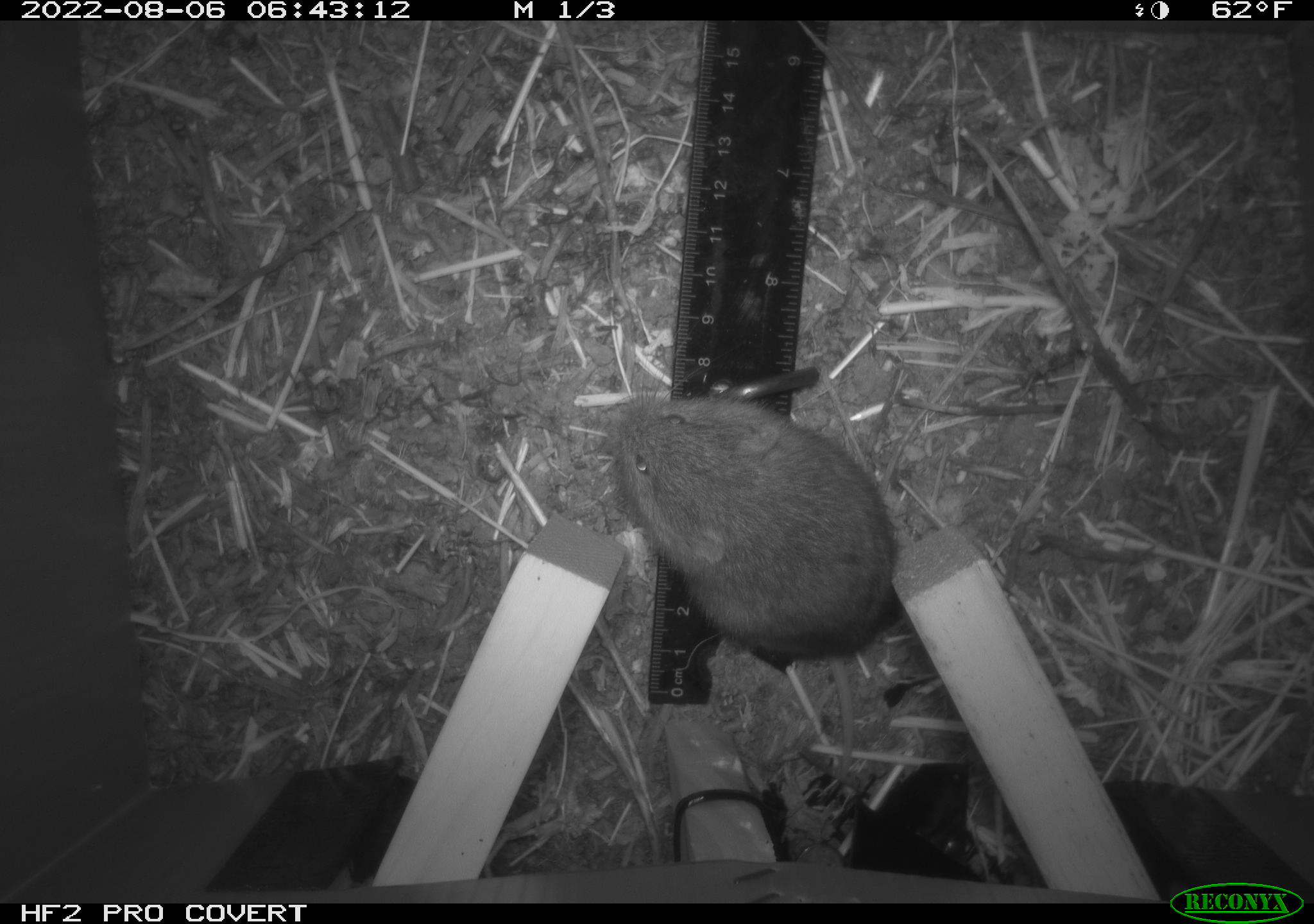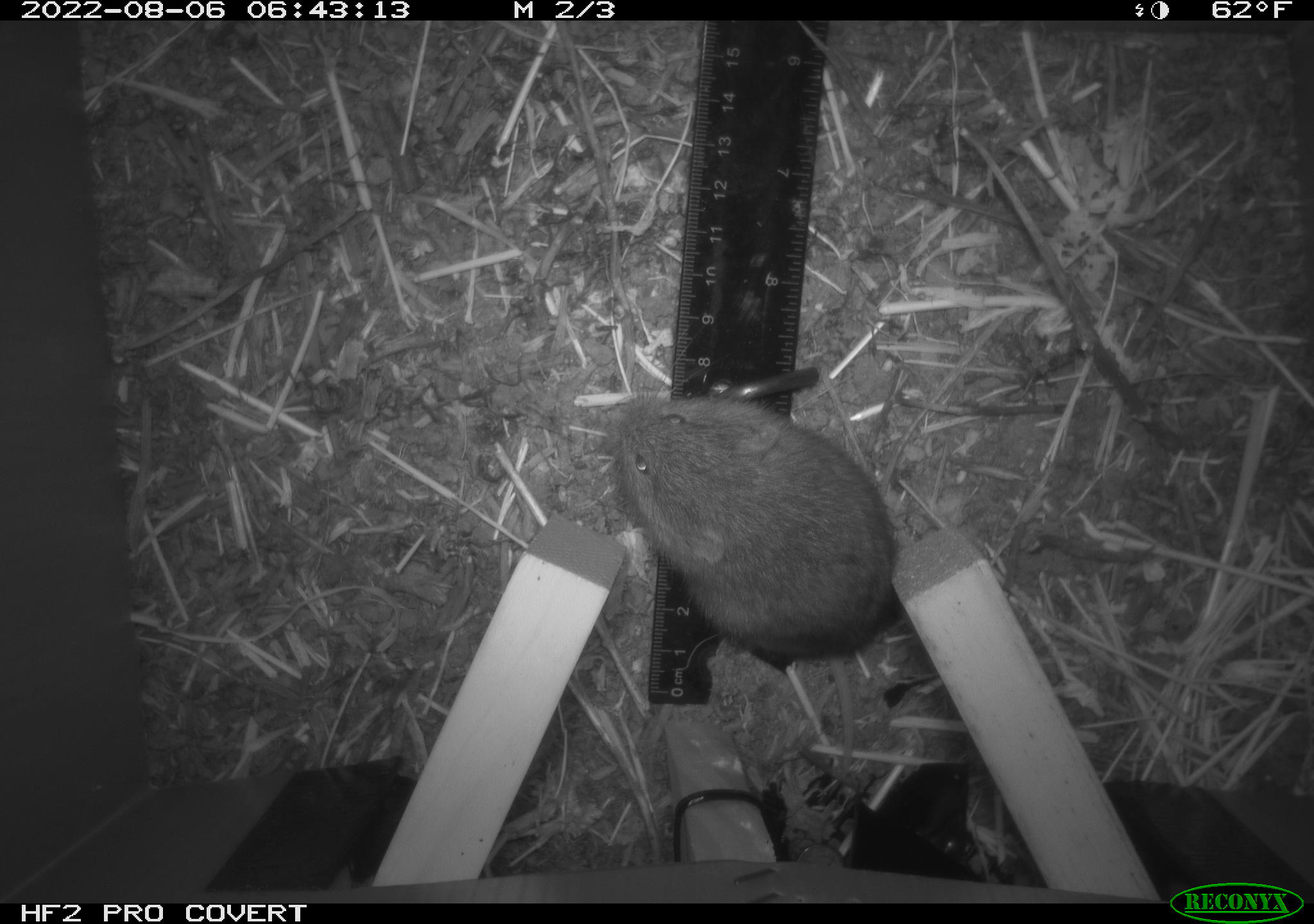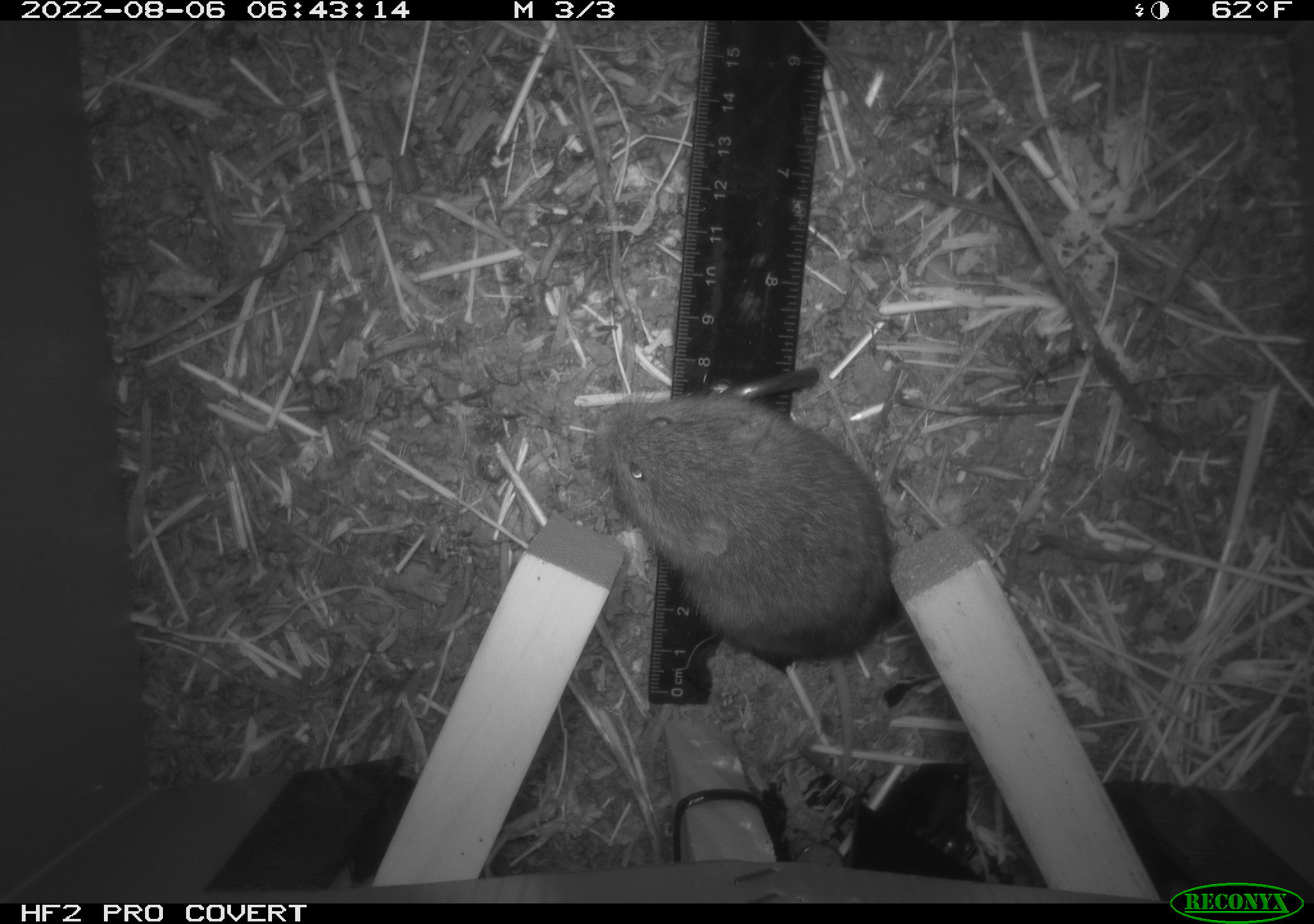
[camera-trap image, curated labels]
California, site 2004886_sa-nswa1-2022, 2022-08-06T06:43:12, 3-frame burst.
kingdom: Animalia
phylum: Chordata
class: Mammalia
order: Rodentia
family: Cricetidae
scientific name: Cricetidae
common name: hamsters, voles, lemmings, and allies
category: cricetidae family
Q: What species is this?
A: Cricetidae family (hamsters, voles, lemmings, and allies) (Cricetidae).